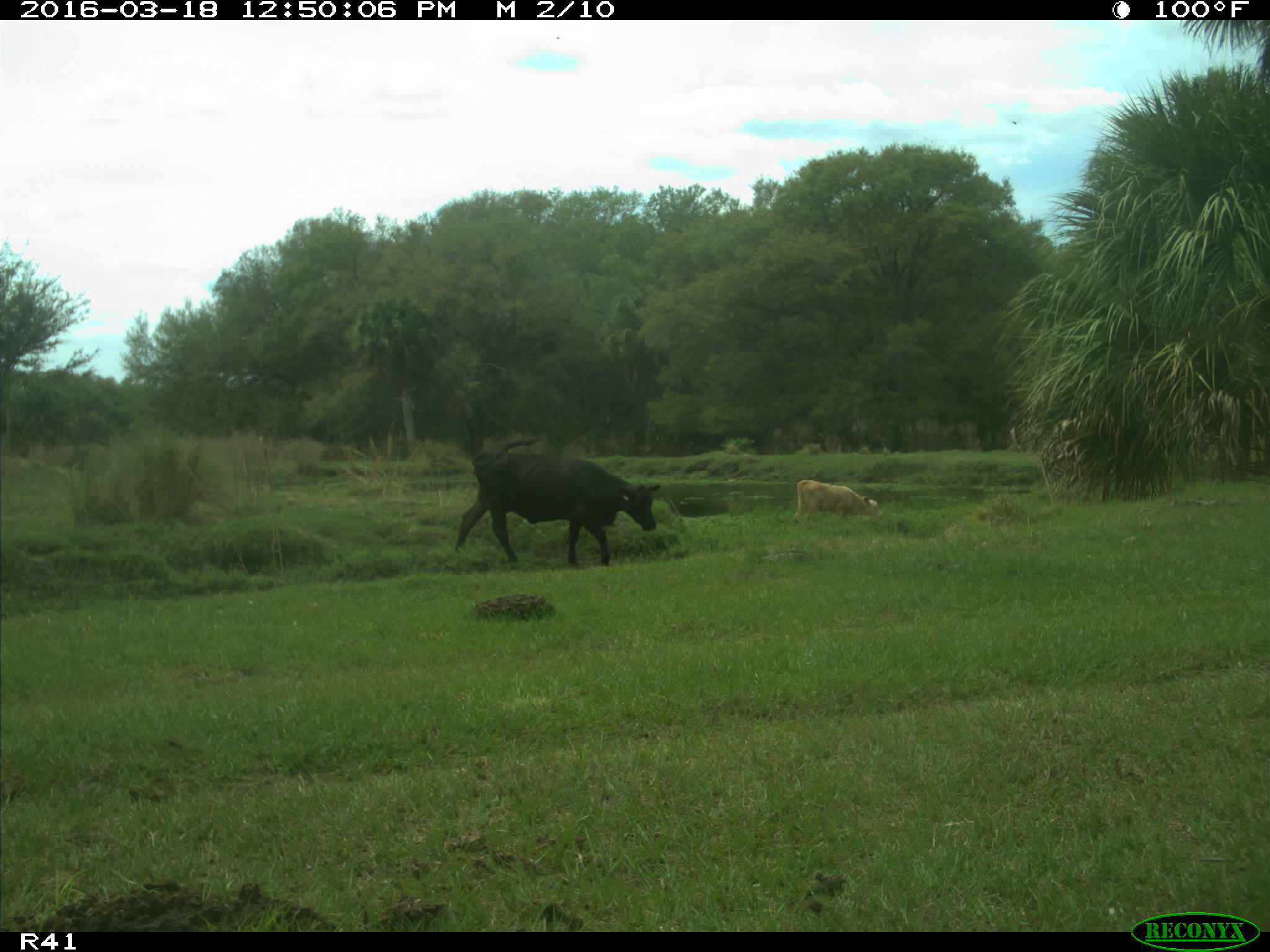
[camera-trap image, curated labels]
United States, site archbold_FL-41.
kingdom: Animalia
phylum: Chordata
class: Mammalia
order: Artiodactyla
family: Bovidae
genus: Bos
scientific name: Bos taurus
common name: domestic cow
Bos taurus (domestic cow).